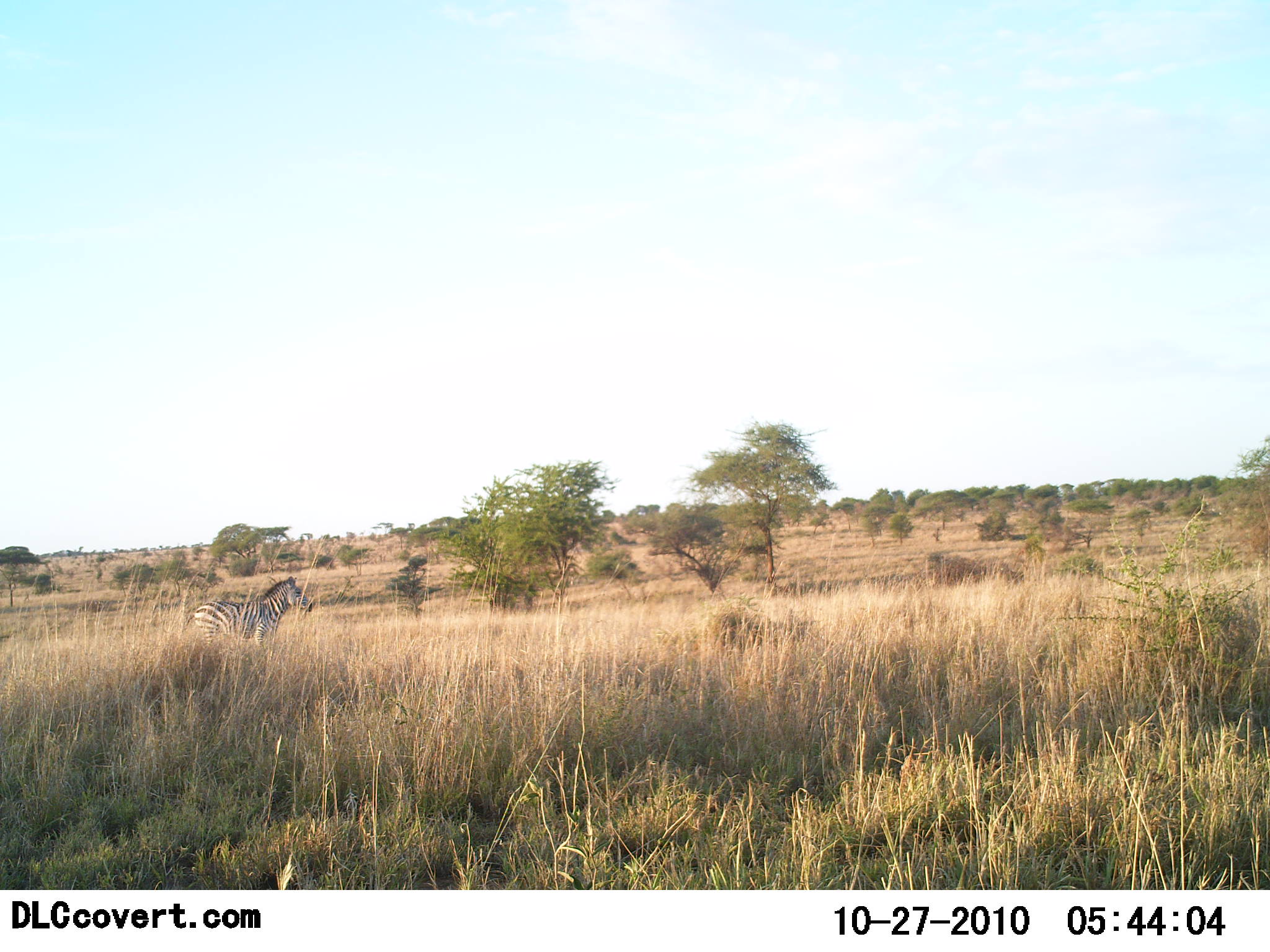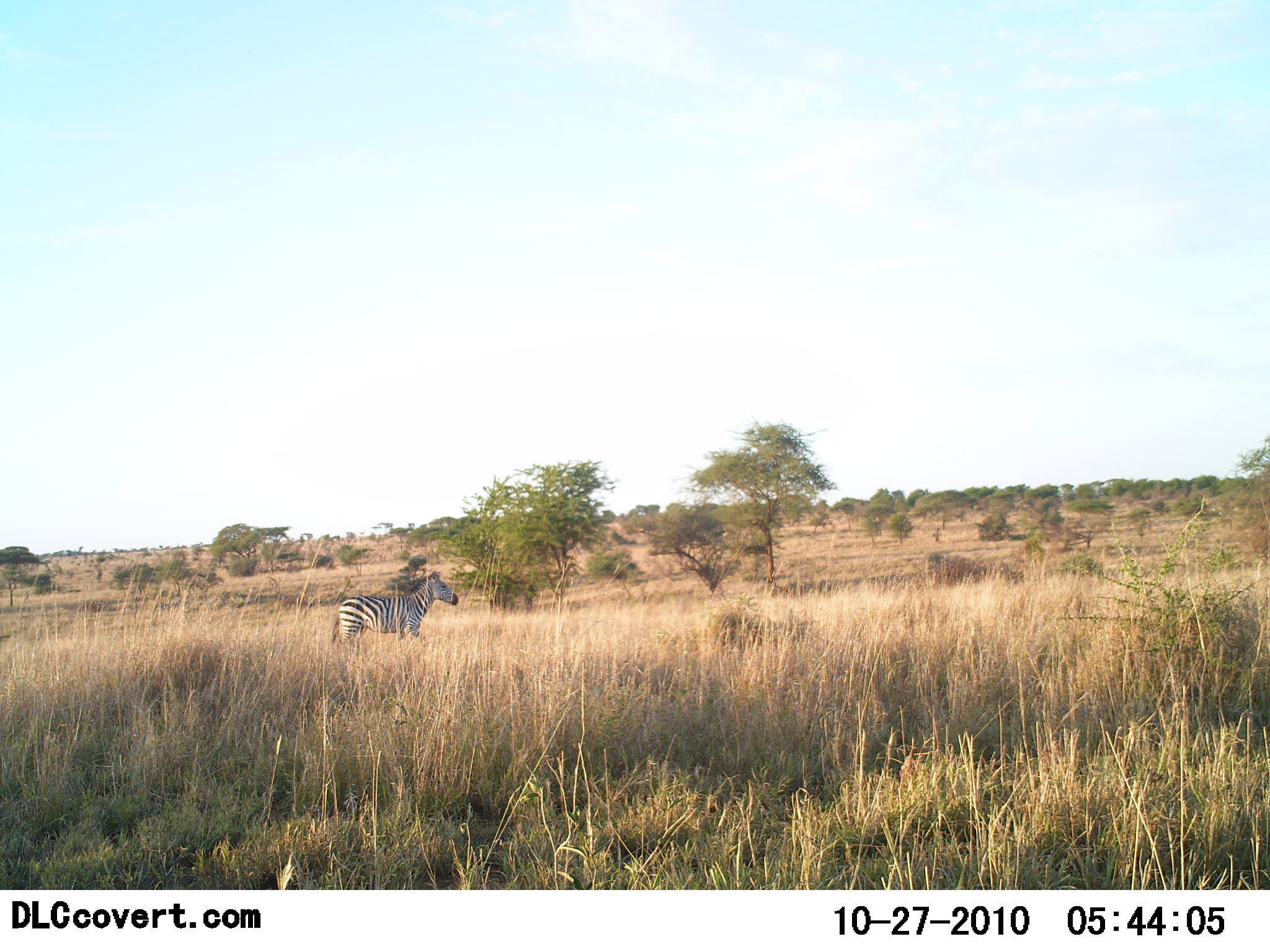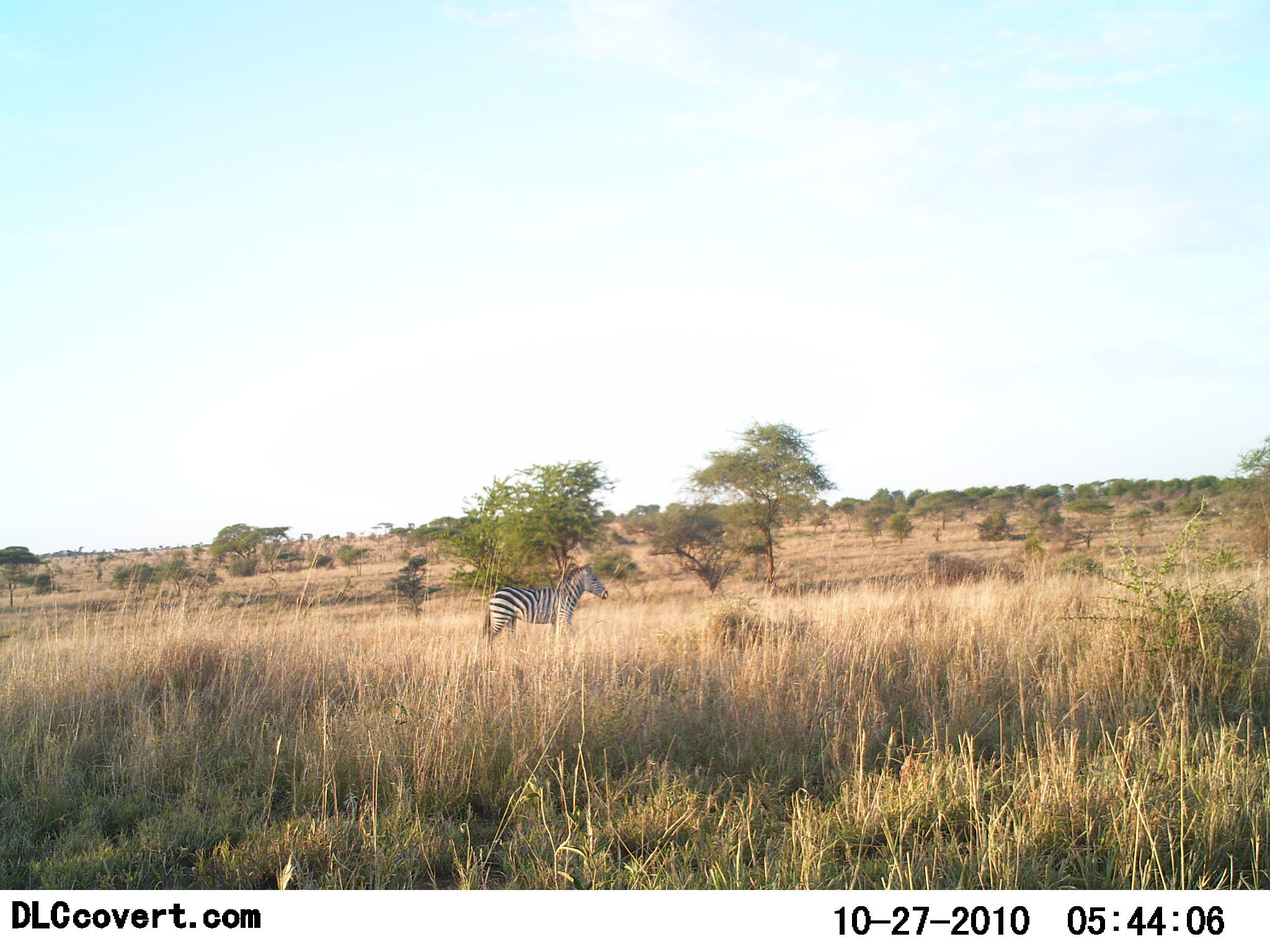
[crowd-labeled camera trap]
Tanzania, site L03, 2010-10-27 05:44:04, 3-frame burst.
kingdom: Animalia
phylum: Chordata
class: Mammalia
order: Perissodactyla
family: Equidae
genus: Equus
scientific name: Equus quagga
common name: plains zebra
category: zebra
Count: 1.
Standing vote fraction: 6%.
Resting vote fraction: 0%.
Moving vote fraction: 94%.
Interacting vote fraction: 0%.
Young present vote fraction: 0%.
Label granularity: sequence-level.